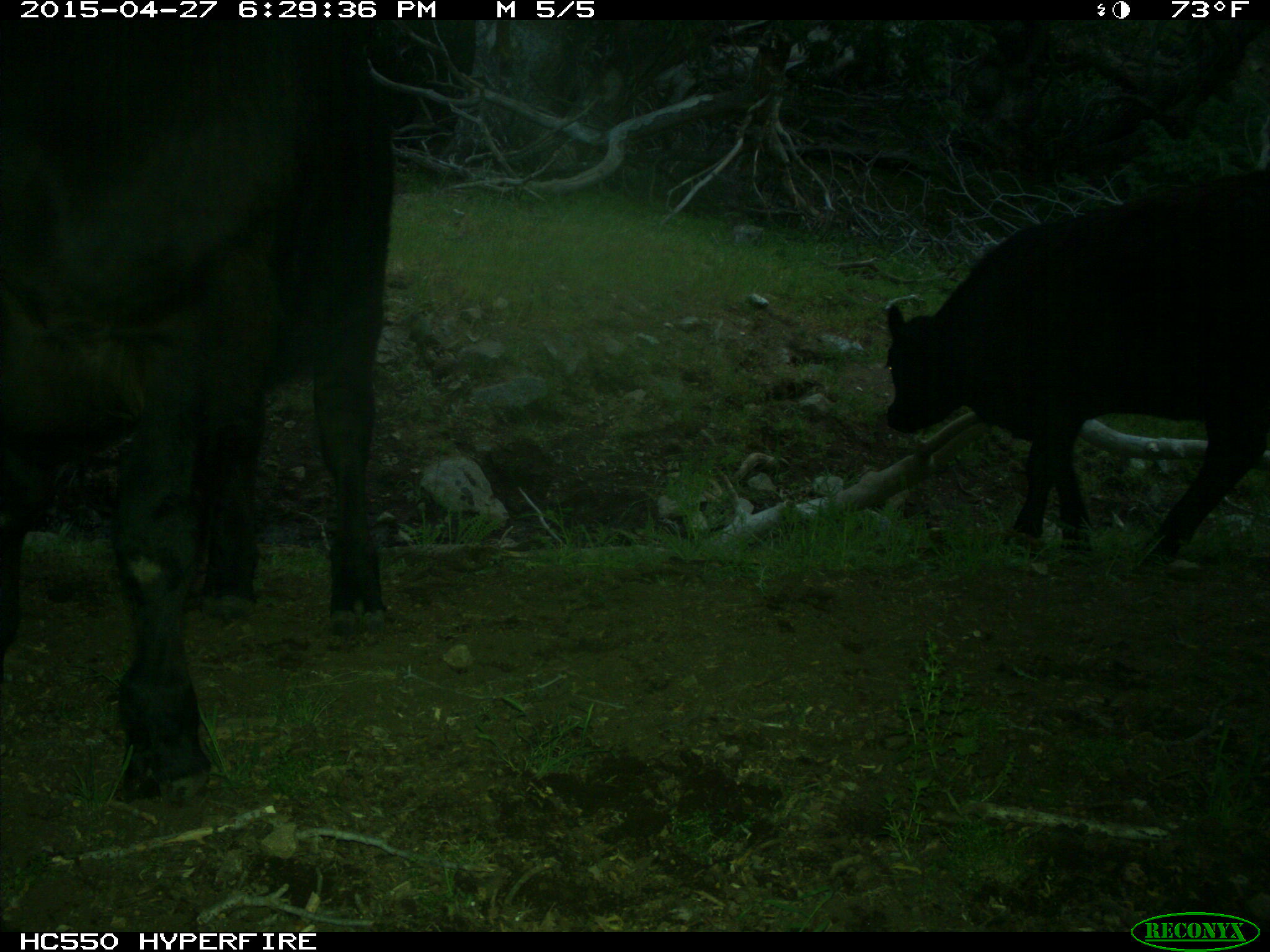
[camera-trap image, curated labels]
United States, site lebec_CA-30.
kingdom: Animalia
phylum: Chordata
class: Mammalia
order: Artiodactyla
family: Bovidae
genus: Bos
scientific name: Bos taurus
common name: domestic cow